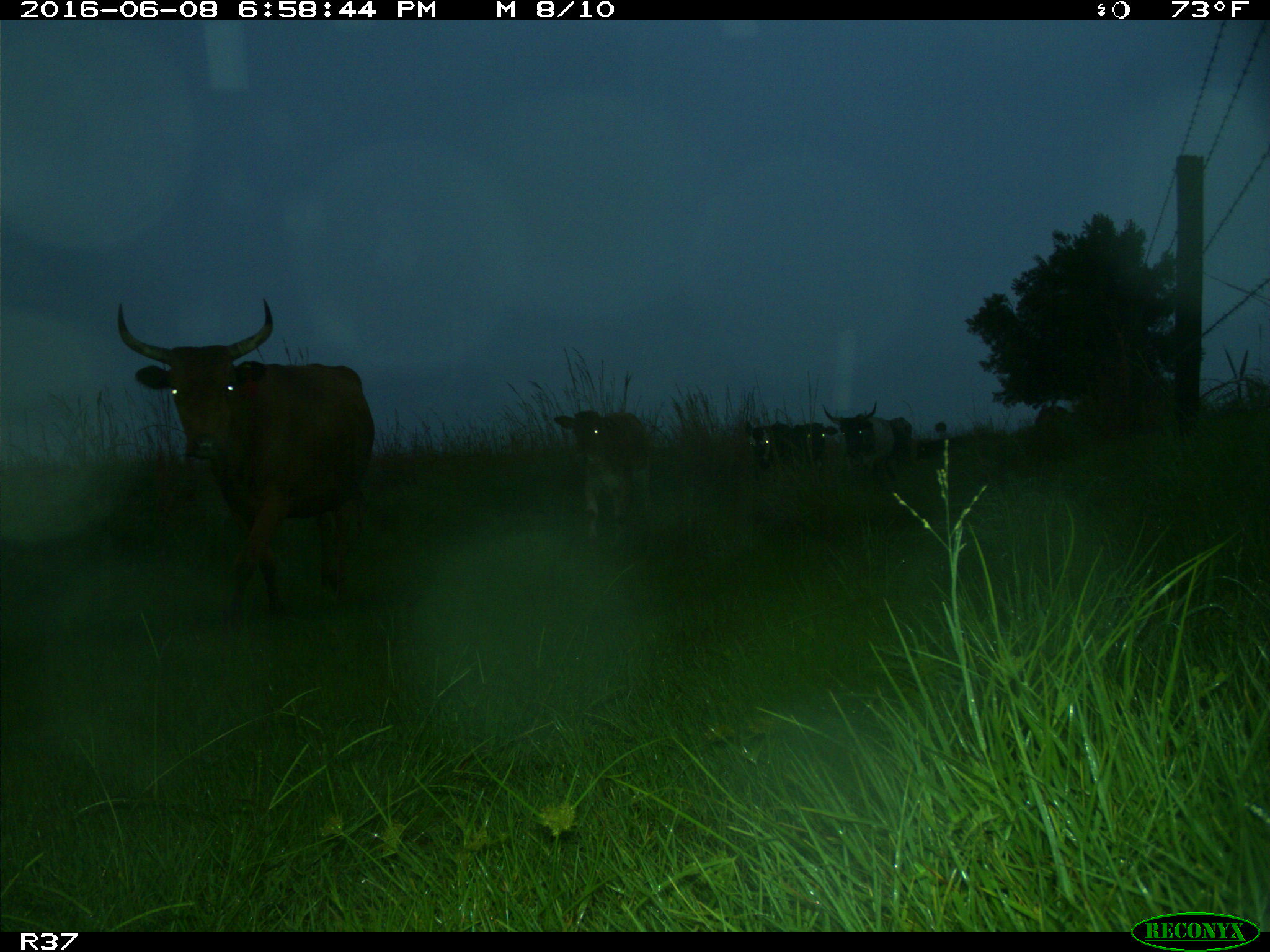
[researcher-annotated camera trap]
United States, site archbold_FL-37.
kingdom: Animalia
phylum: Chordata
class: Mammalia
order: Artiodactyla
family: Bovidae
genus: Bos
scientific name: Bos taurus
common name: domestic cow